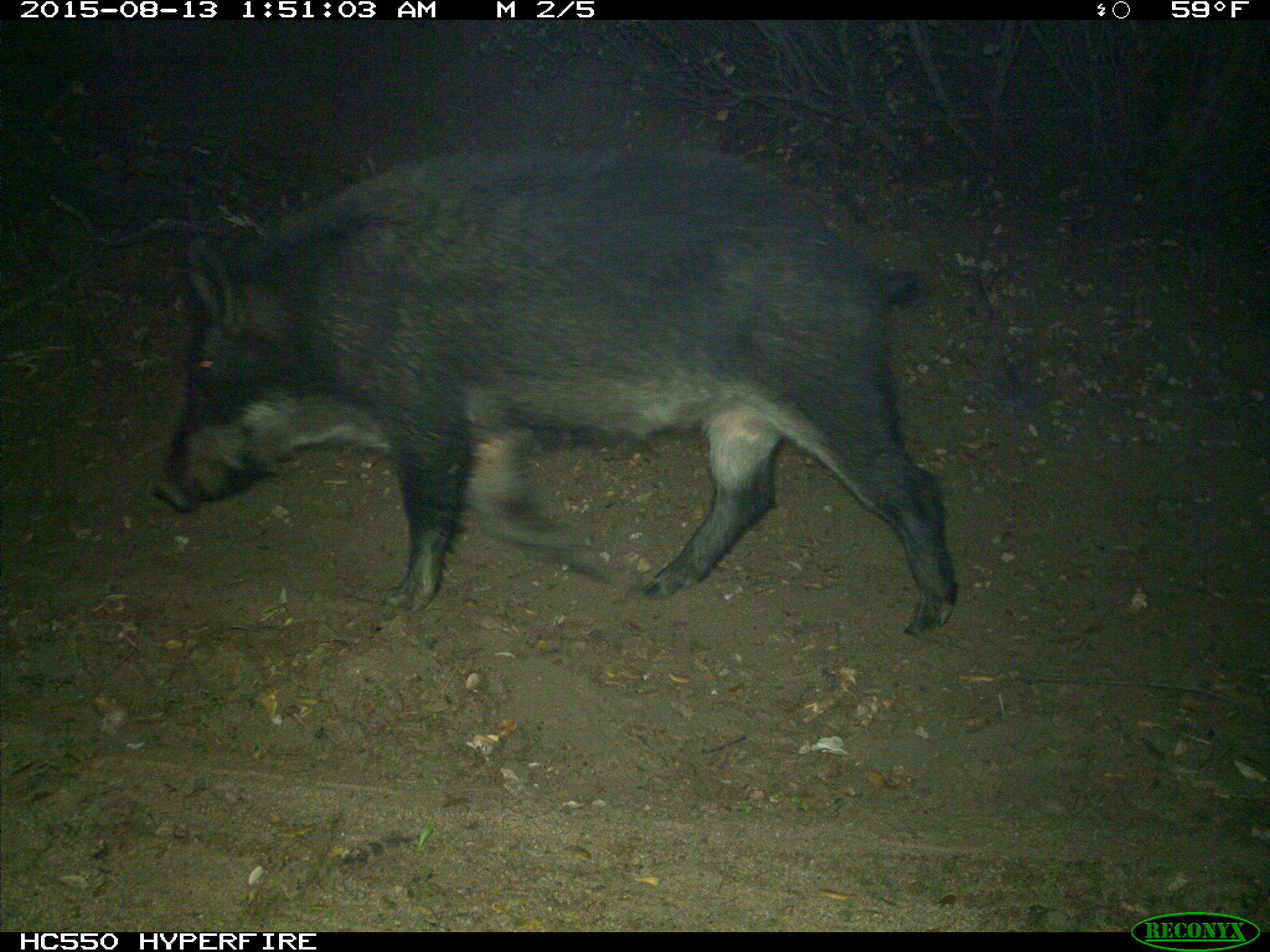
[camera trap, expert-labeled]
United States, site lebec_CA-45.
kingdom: Animalia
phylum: Chordata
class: Mammalia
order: Artiodactyla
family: Suidae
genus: Sus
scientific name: Sus scrofa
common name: wild boar